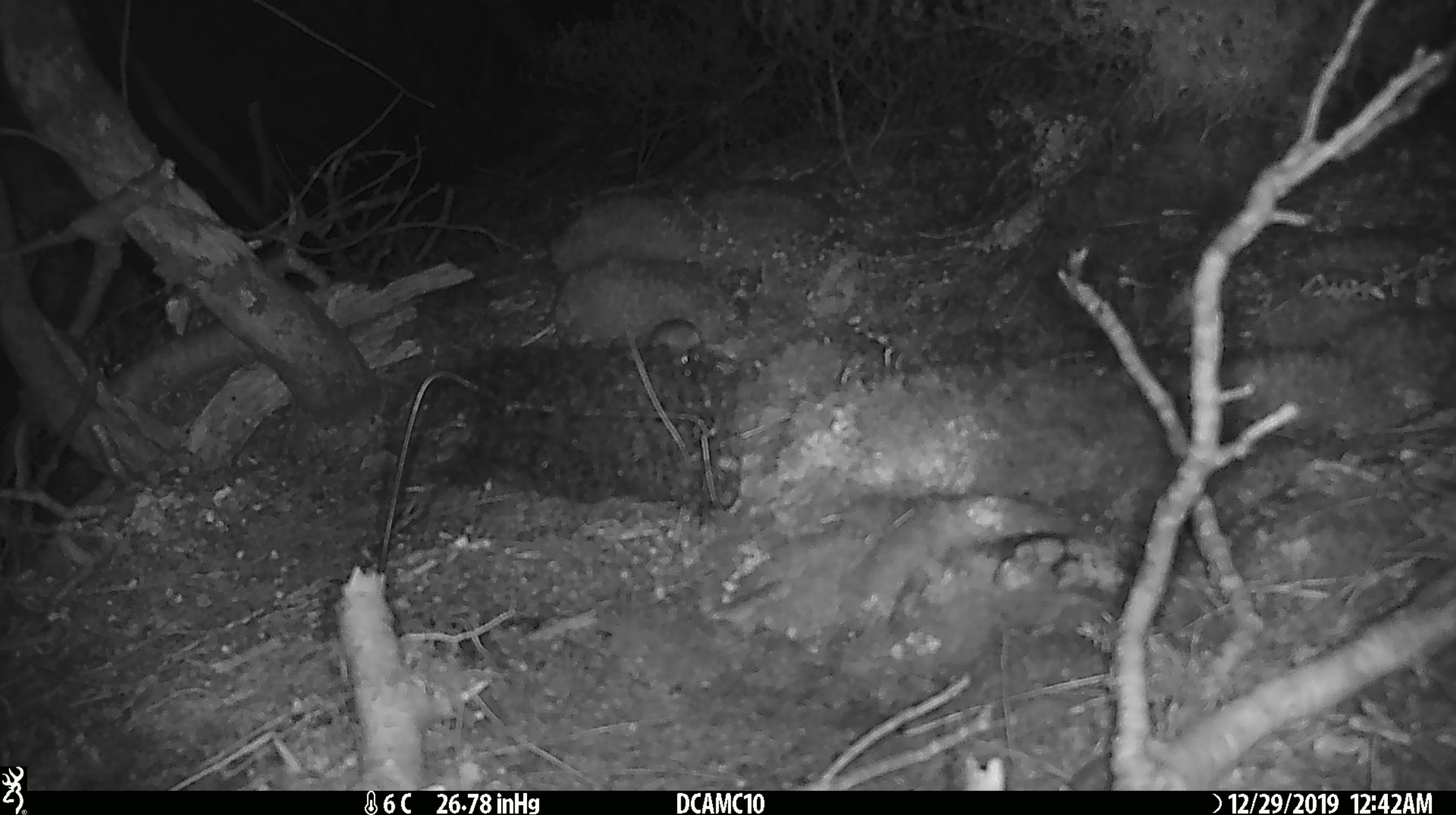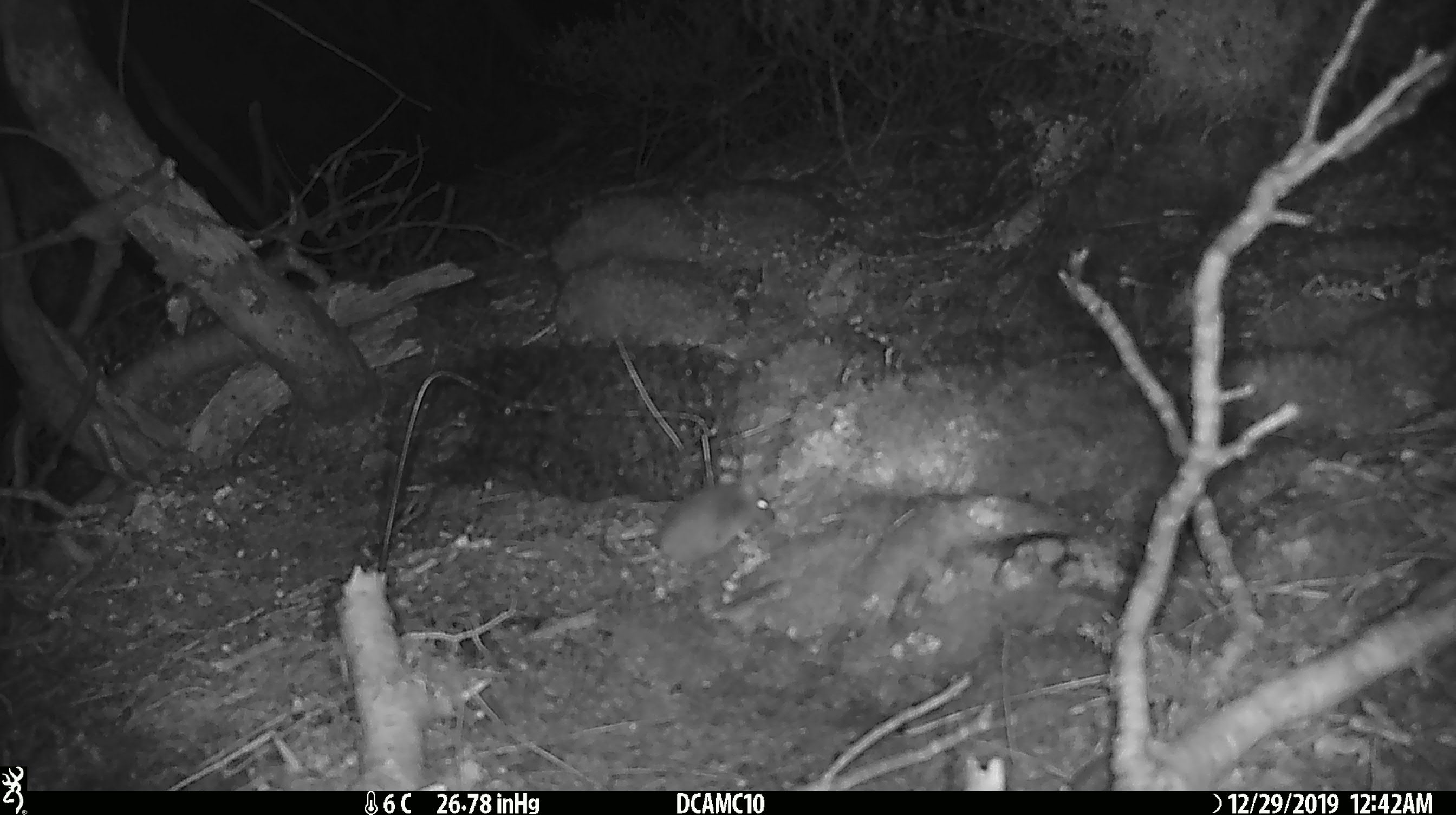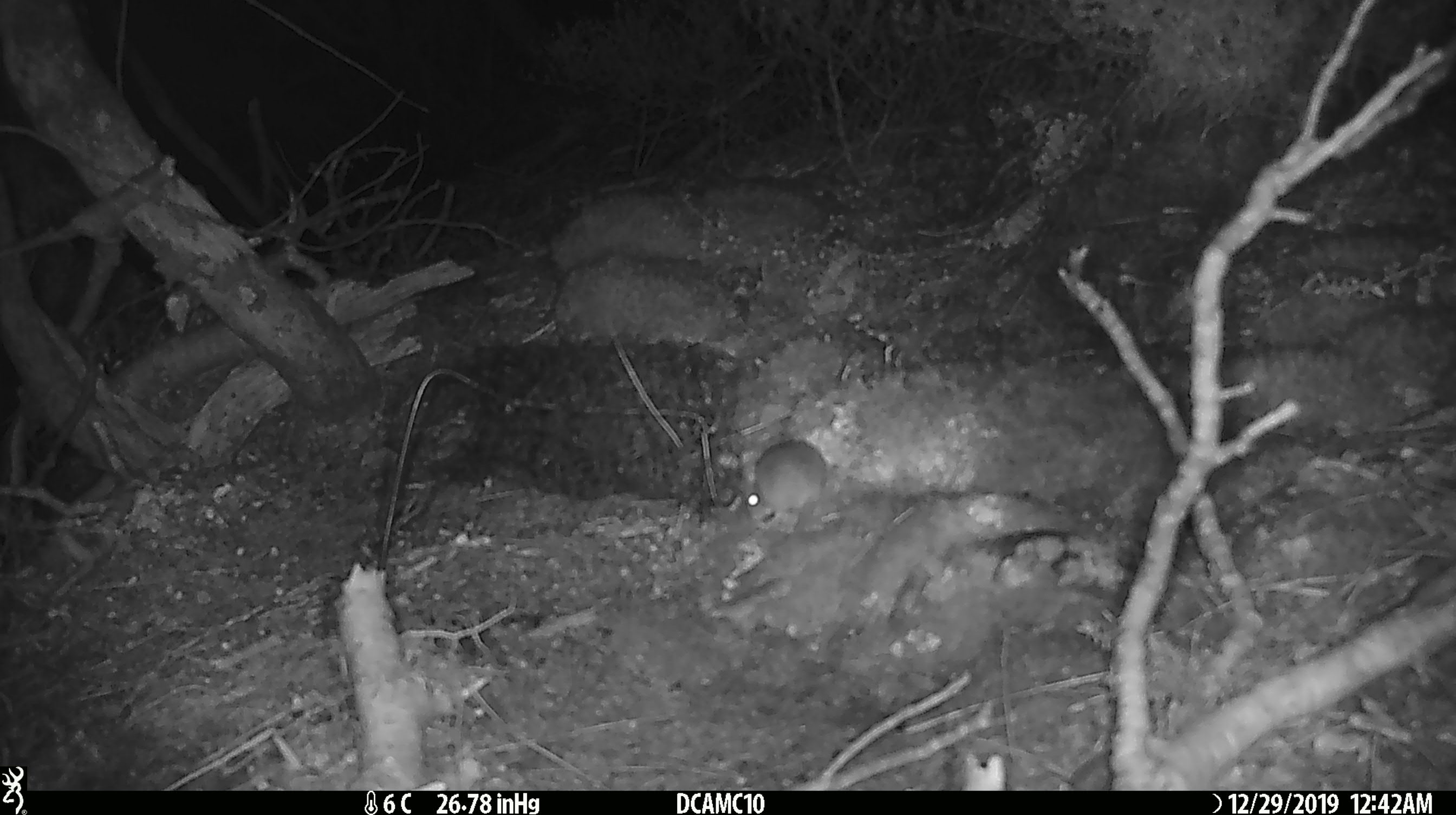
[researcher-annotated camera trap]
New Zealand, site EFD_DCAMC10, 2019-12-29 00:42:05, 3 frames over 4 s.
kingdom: Animalia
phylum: Chordata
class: Mammalia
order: Rodentia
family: Muridae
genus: Mus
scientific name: Mus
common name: mouse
Mouse (Mus).